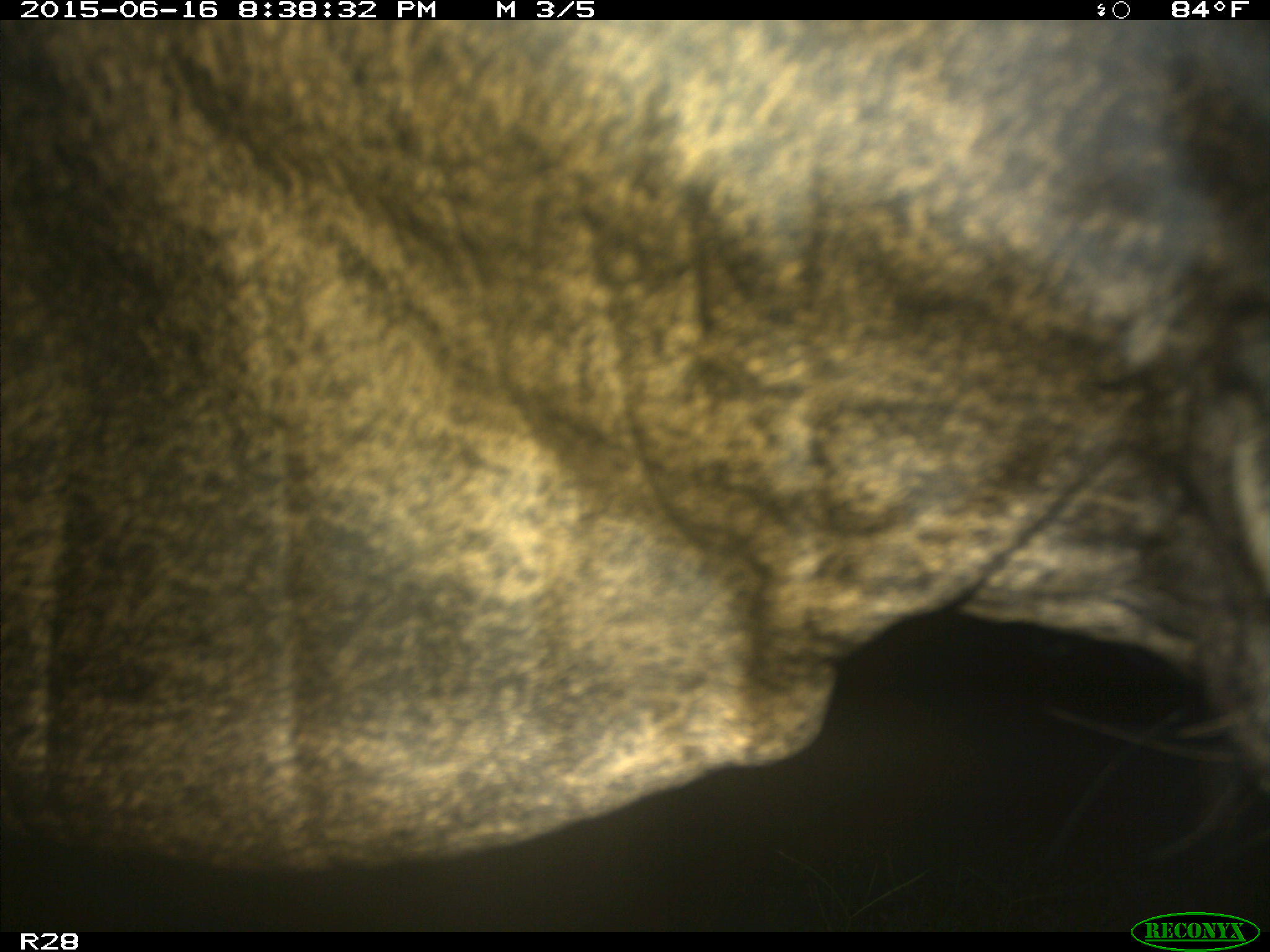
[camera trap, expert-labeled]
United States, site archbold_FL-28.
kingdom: Animalia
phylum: Chordata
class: Mammalia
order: Artiodactyla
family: Bovidae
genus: Bos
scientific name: Bos taurus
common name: domestic cow